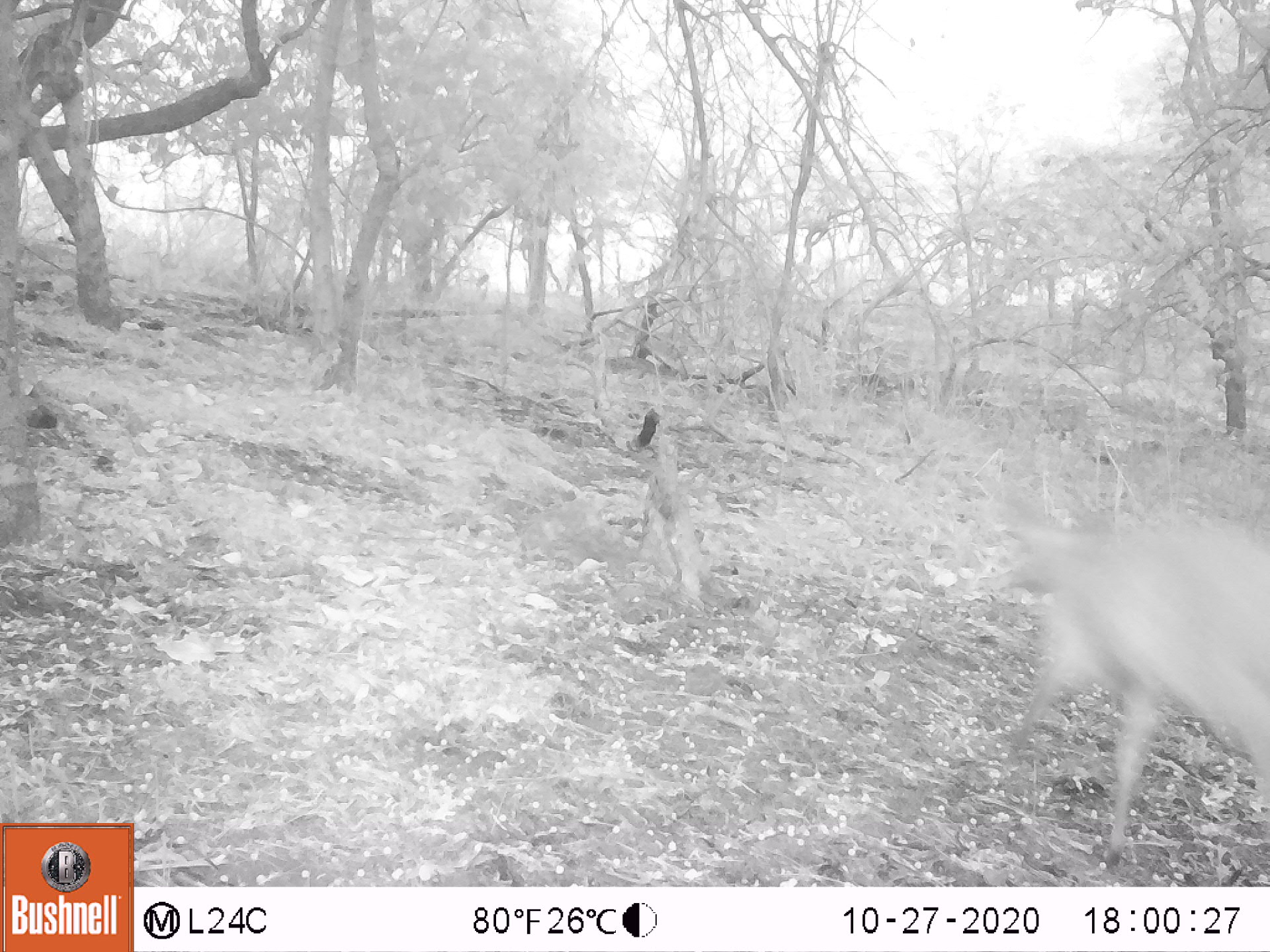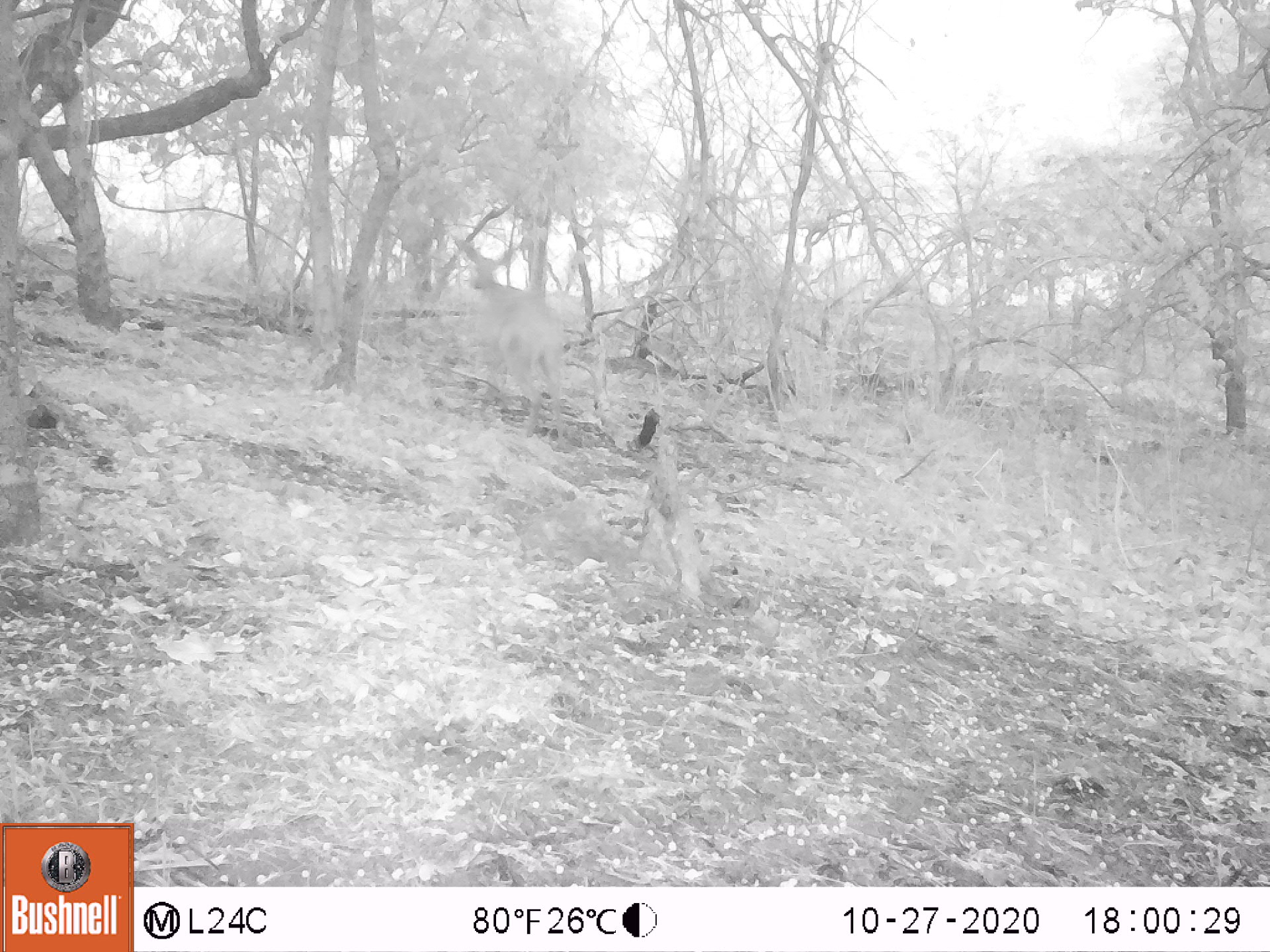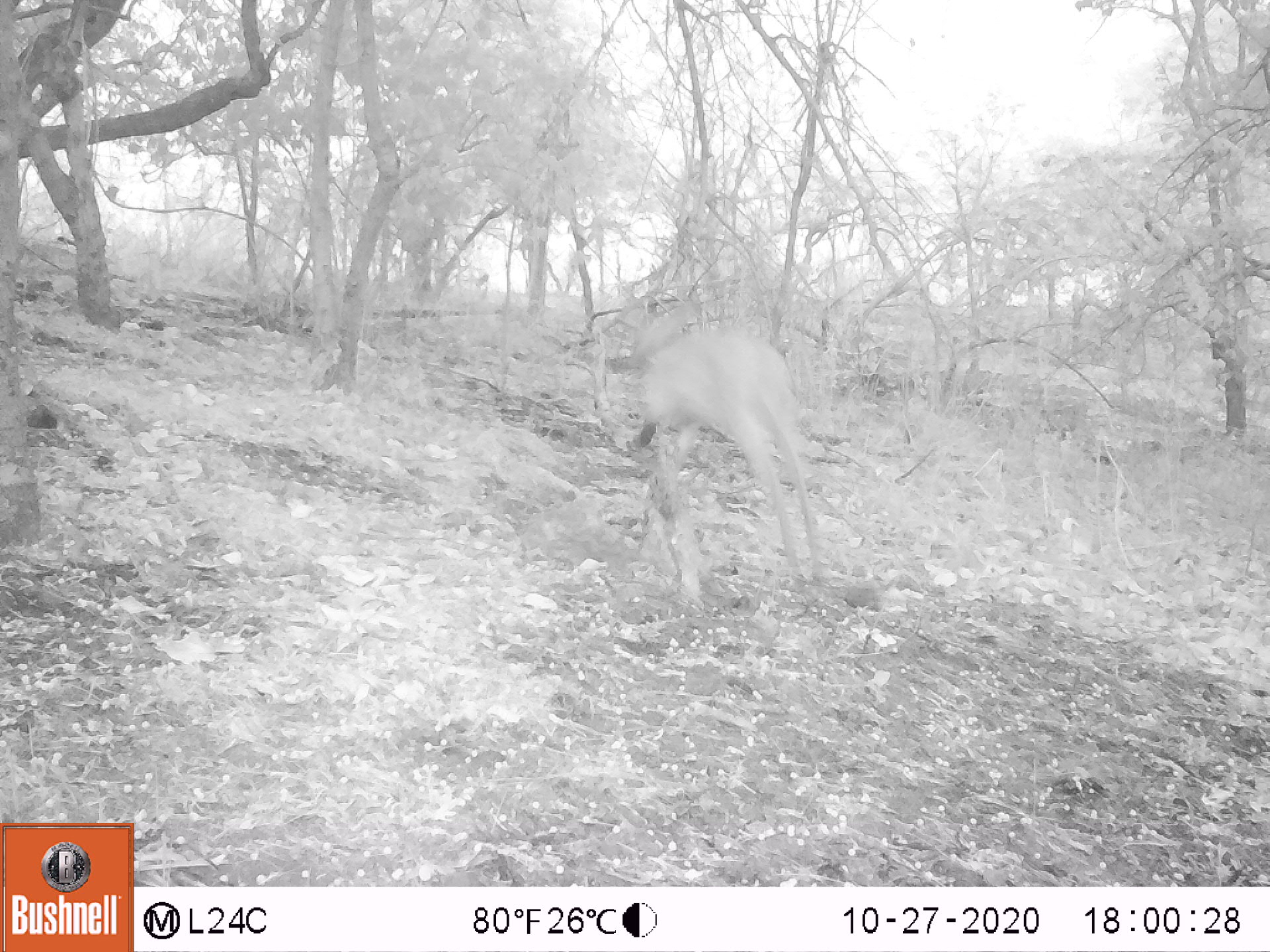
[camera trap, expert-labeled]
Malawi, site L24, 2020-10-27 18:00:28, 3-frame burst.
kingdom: Animalia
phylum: Chordata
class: Mammalia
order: Artiodactyla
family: Bovidae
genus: Tragelaphus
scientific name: Tragelaphus sylvaticus sylvaticus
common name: cape bushbuck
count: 1